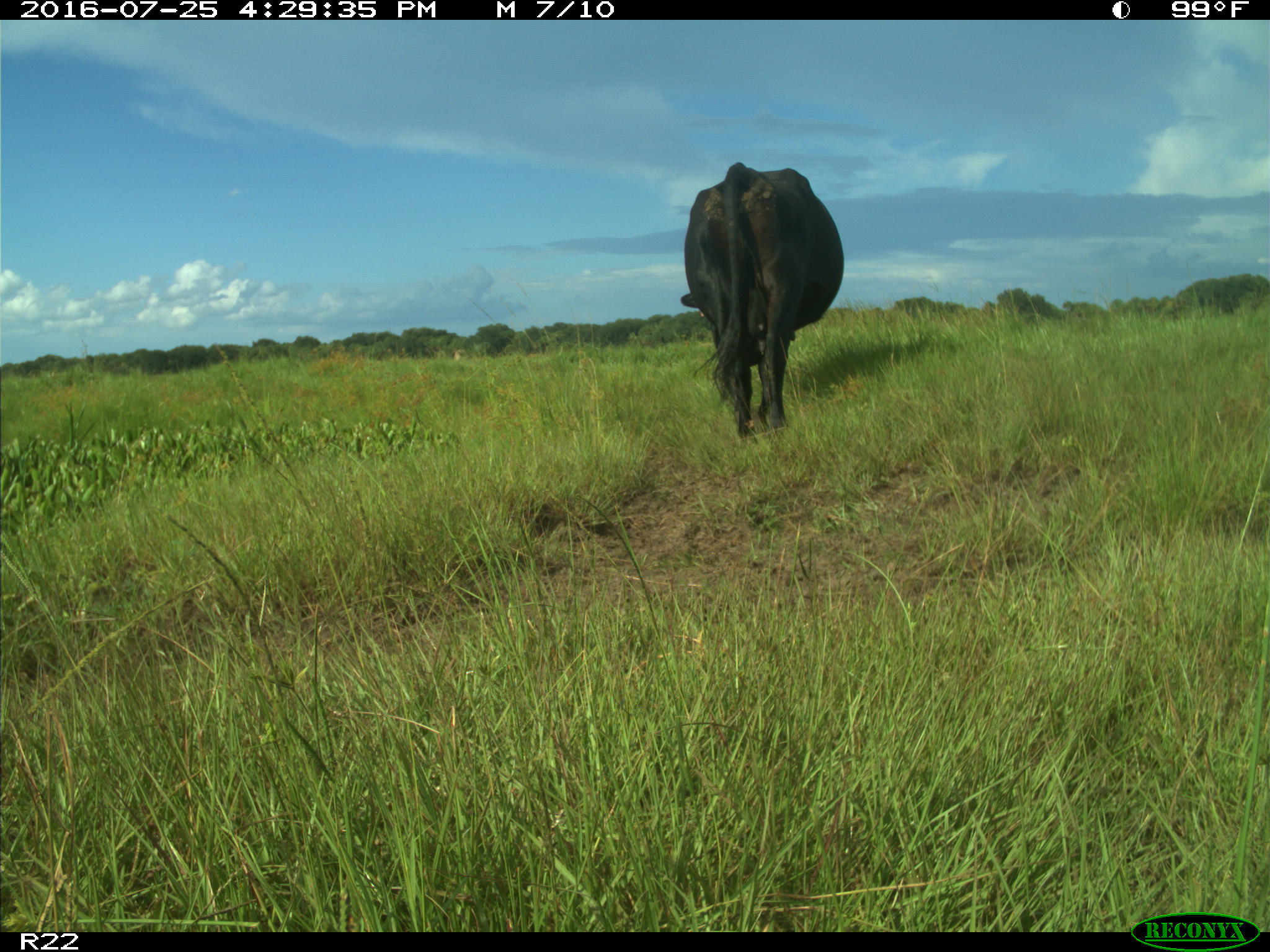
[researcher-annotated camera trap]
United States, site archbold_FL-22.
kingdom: Animalia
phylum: Chordata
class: Mammalia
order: Artiodactyla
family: Bovidae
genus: Bos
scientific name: Bos taurus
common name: domestic cow